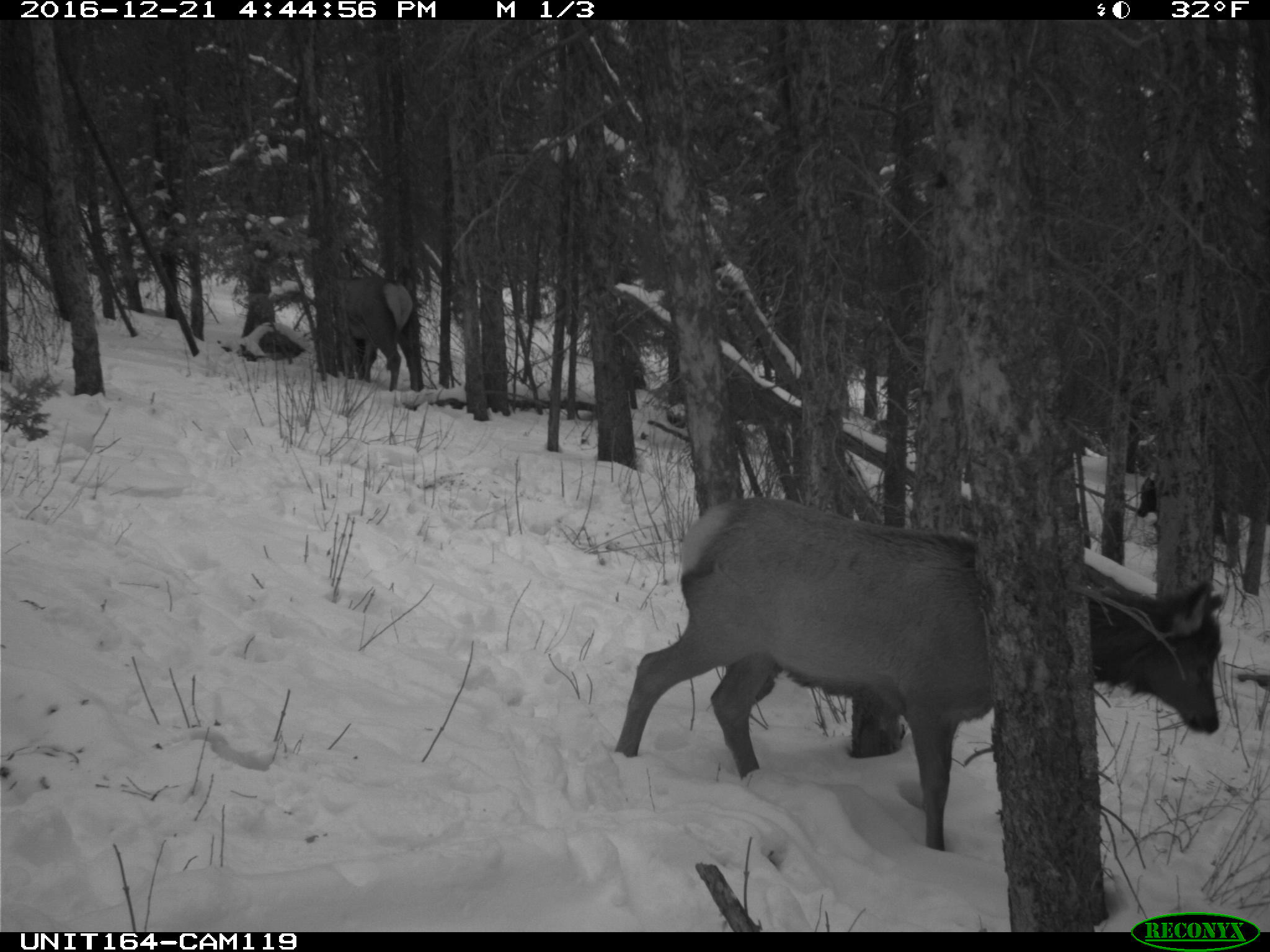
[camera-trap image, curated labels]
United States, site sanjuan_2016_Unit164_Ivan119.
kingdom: Animalia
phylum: Chordata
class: Mammalia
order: Artiodactyla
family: Cervidae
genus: Cervus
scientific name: Cervus elaphus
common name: red deer